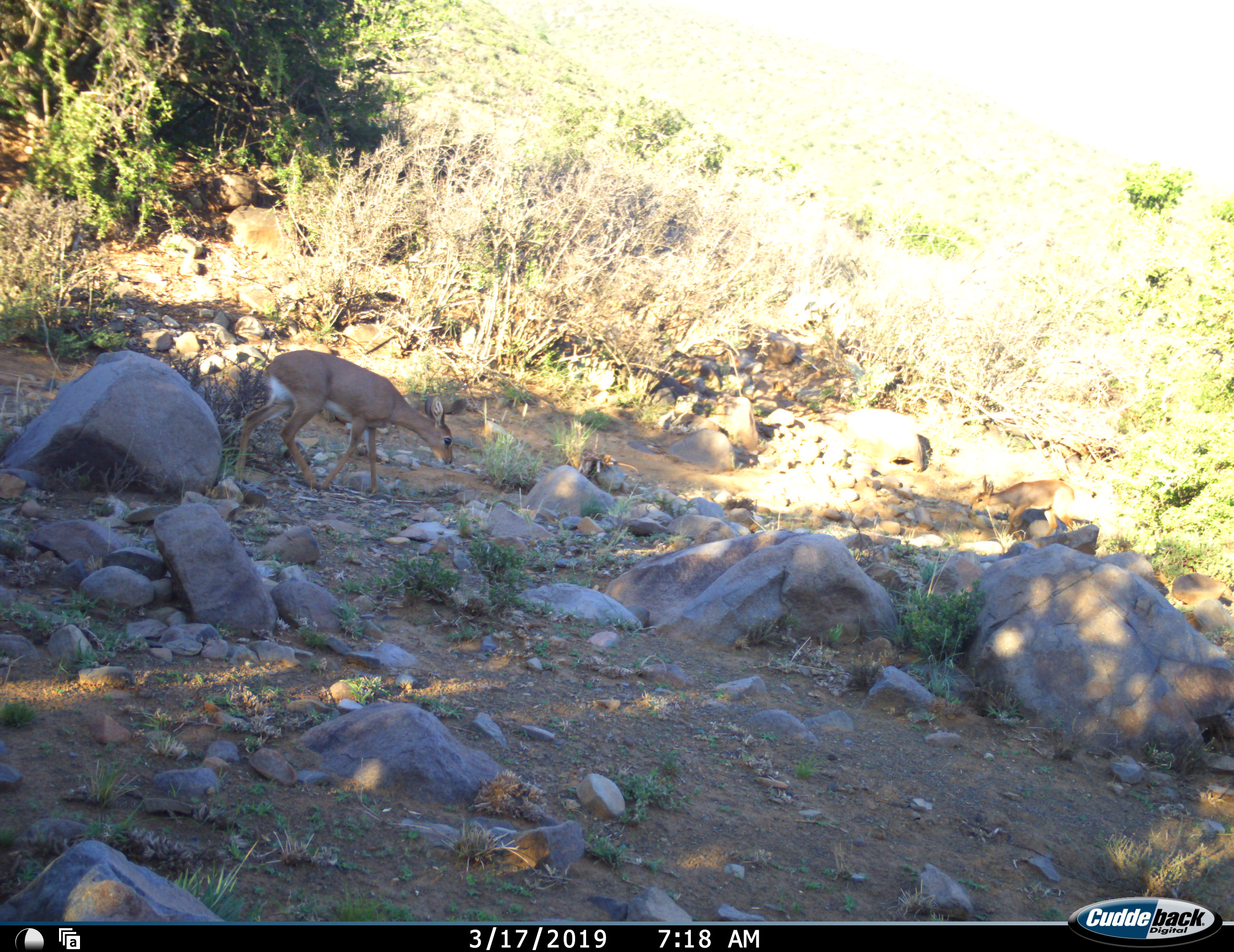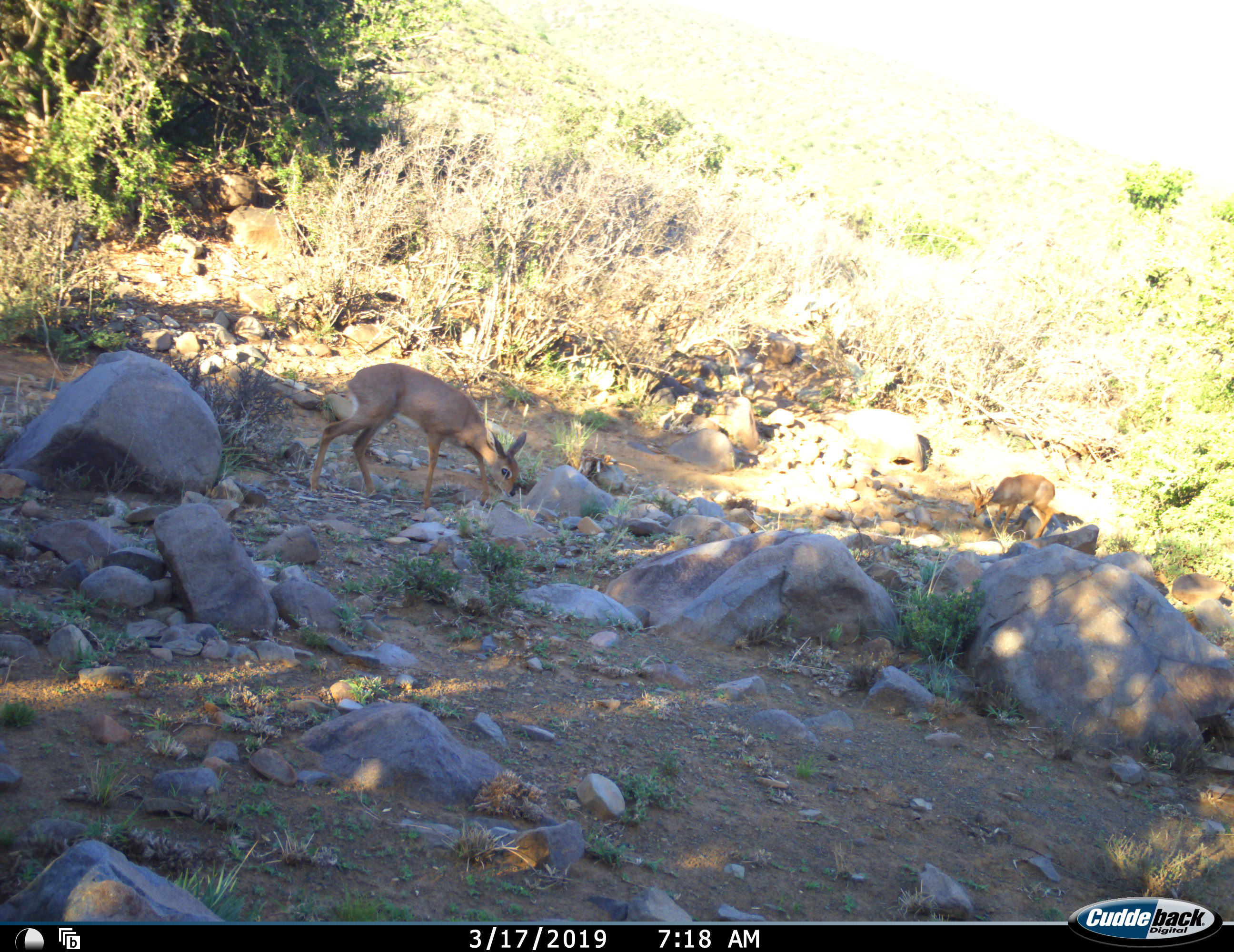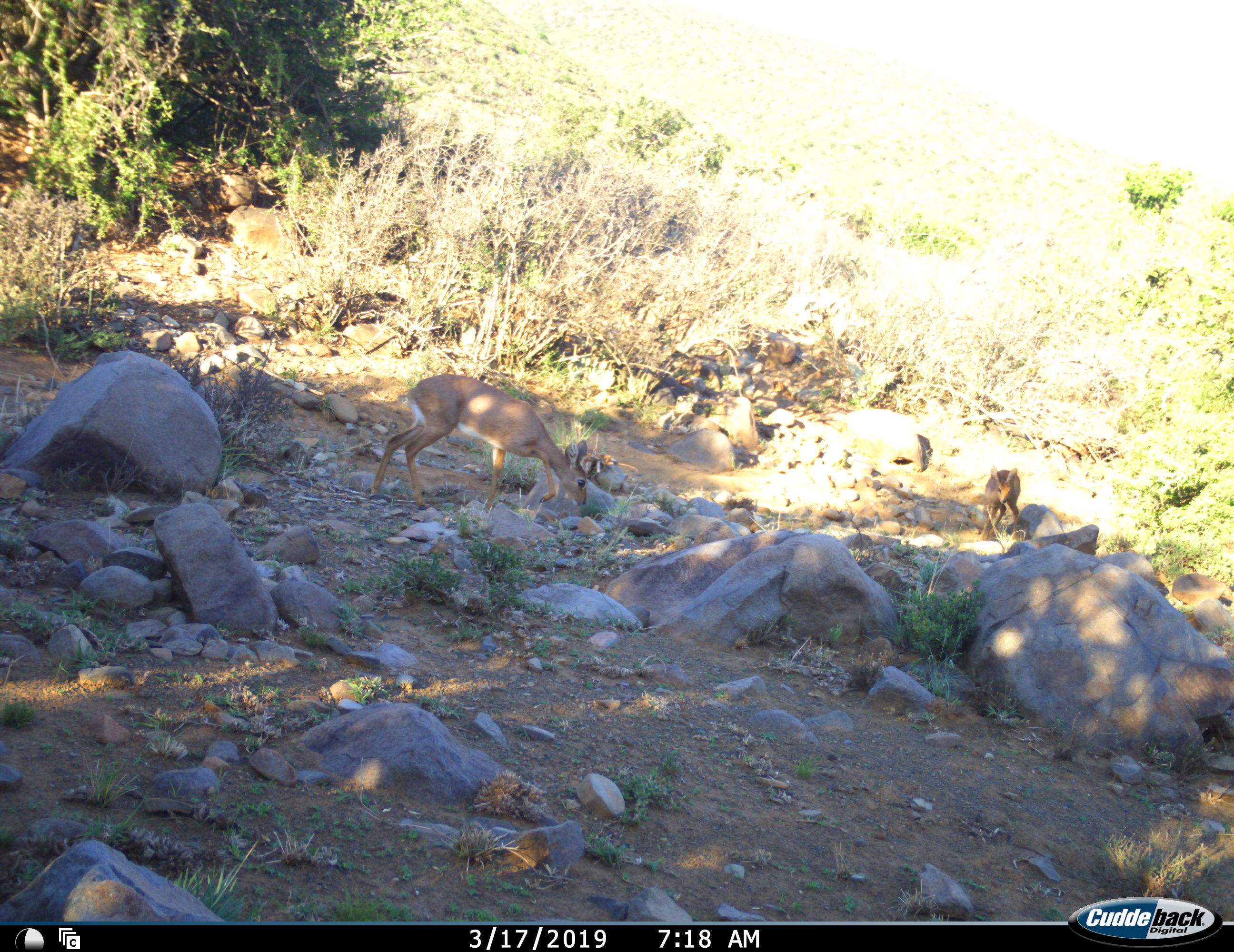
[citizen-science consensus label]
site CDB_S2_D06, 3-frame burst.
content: unidentified animal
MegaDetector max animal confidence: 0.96